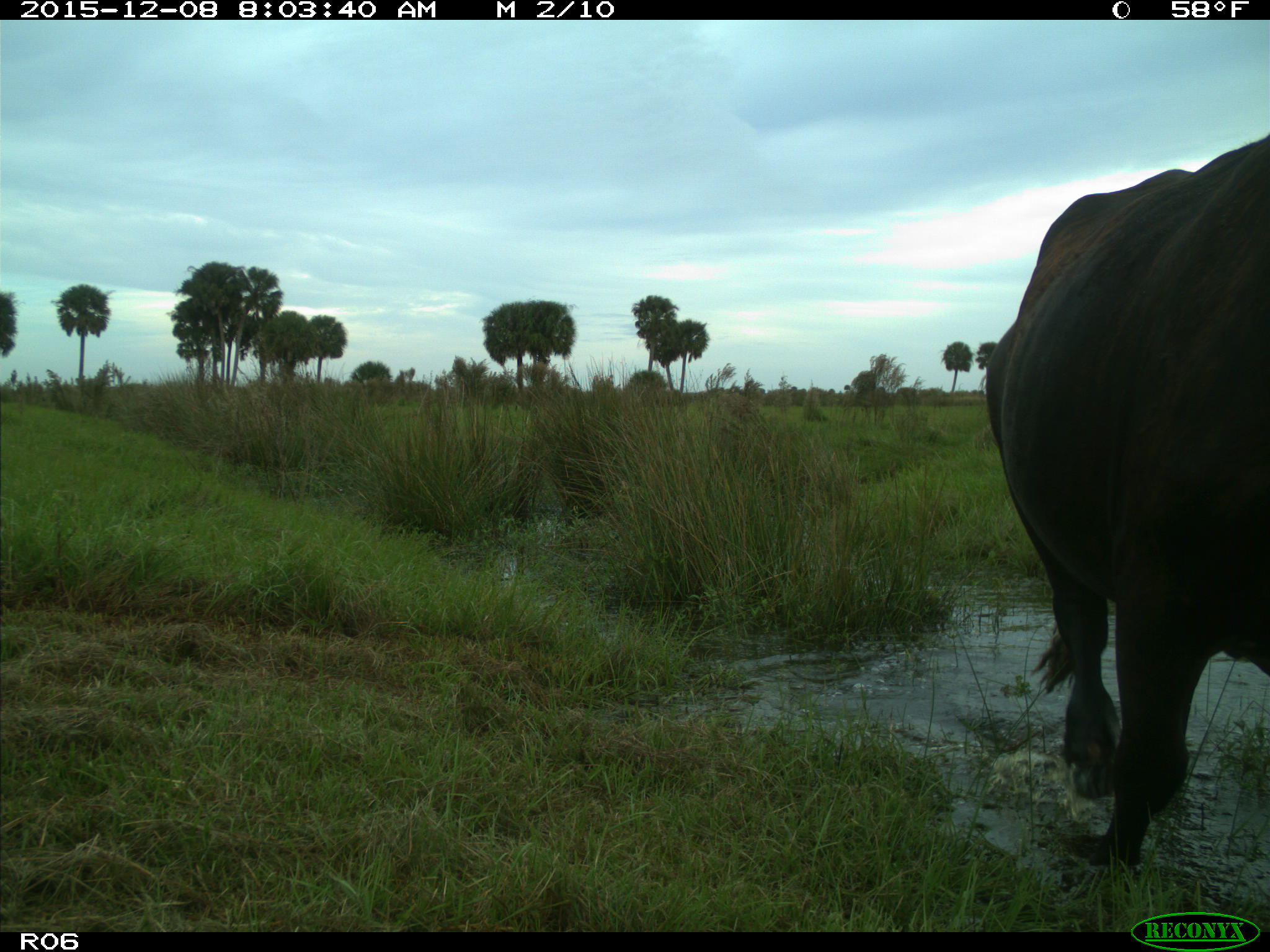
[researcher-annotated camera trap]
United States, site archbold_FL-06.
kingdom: Animalia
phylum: Chordata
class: Mammalia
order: Artiodactyla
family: Bovidae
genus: Bos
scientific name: Bos taurus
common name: domestic cow